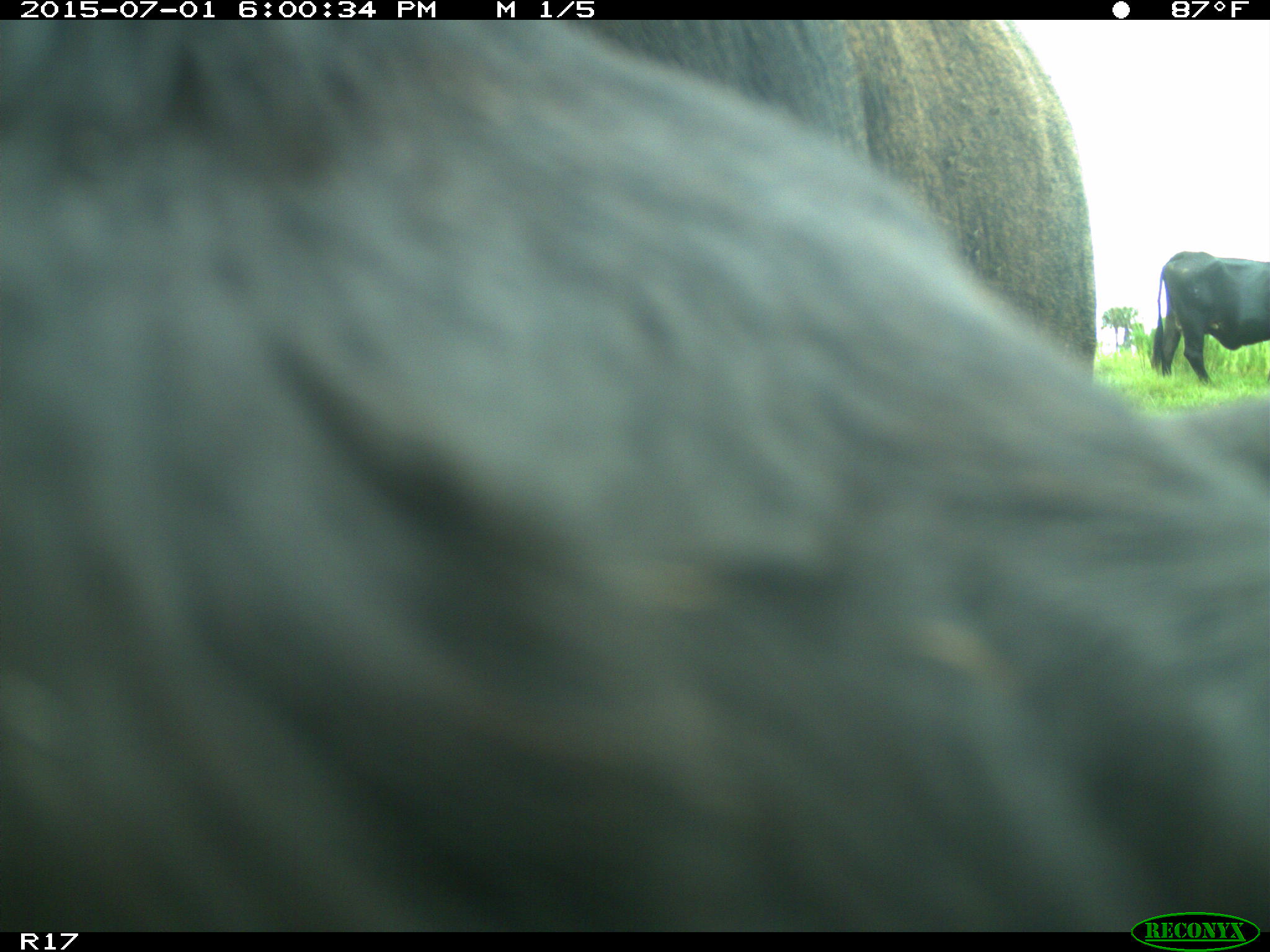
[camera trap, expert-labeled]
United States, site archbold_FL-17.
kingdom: Animalia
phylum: Chordata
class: Mammalia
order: Artiodactyla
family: Bovidae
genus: Bos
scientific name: Bos taurus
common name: domestic cow